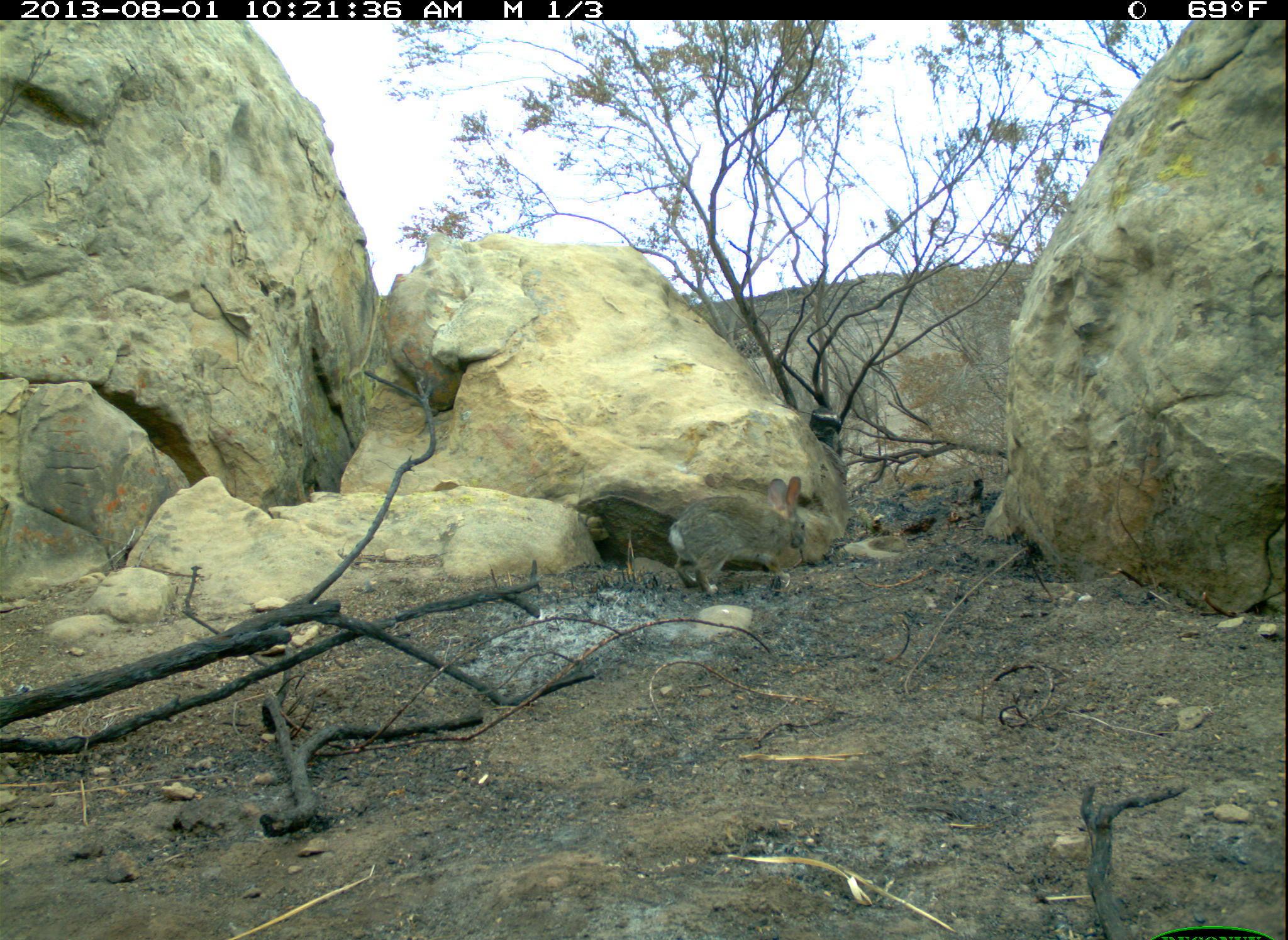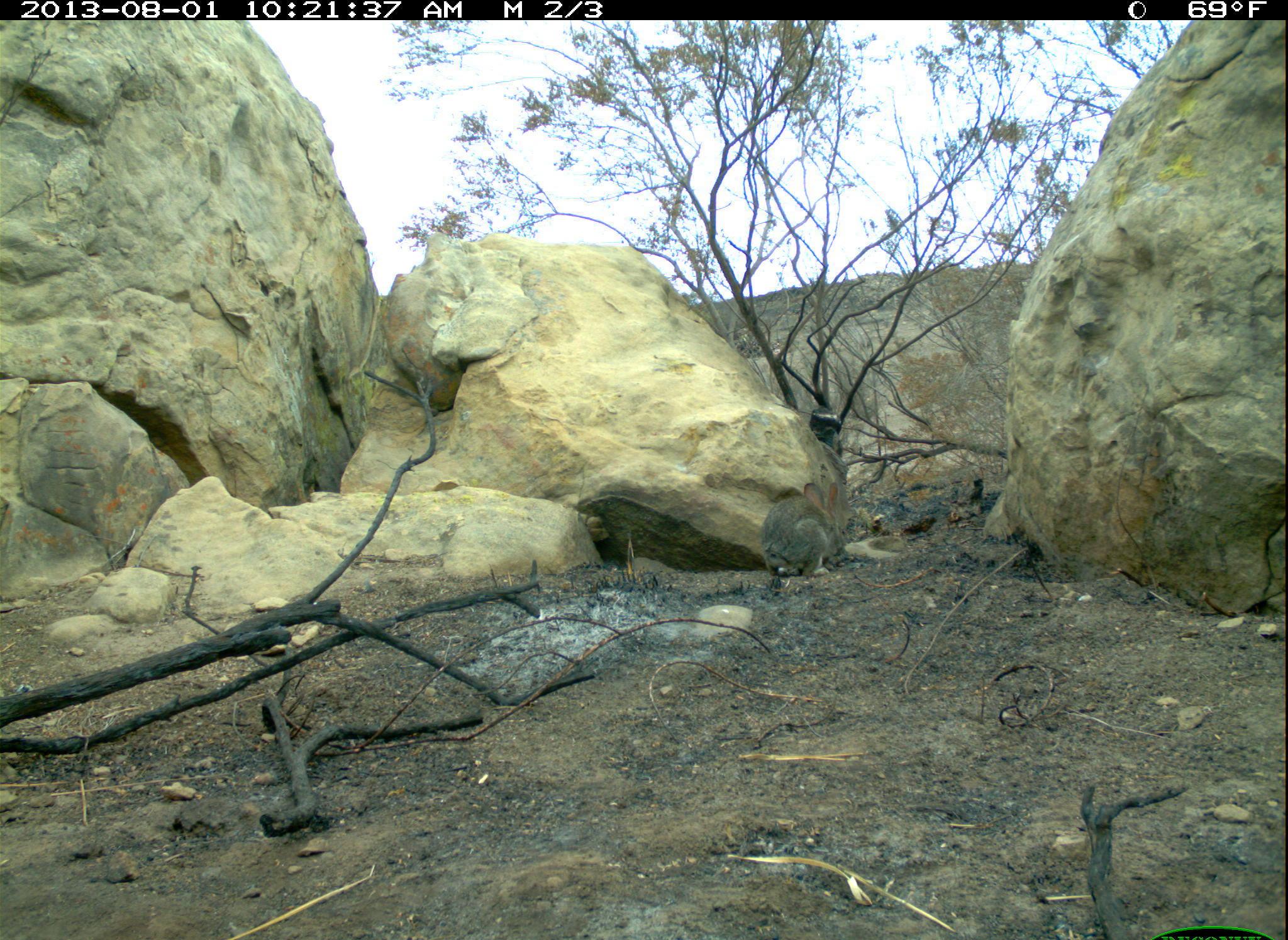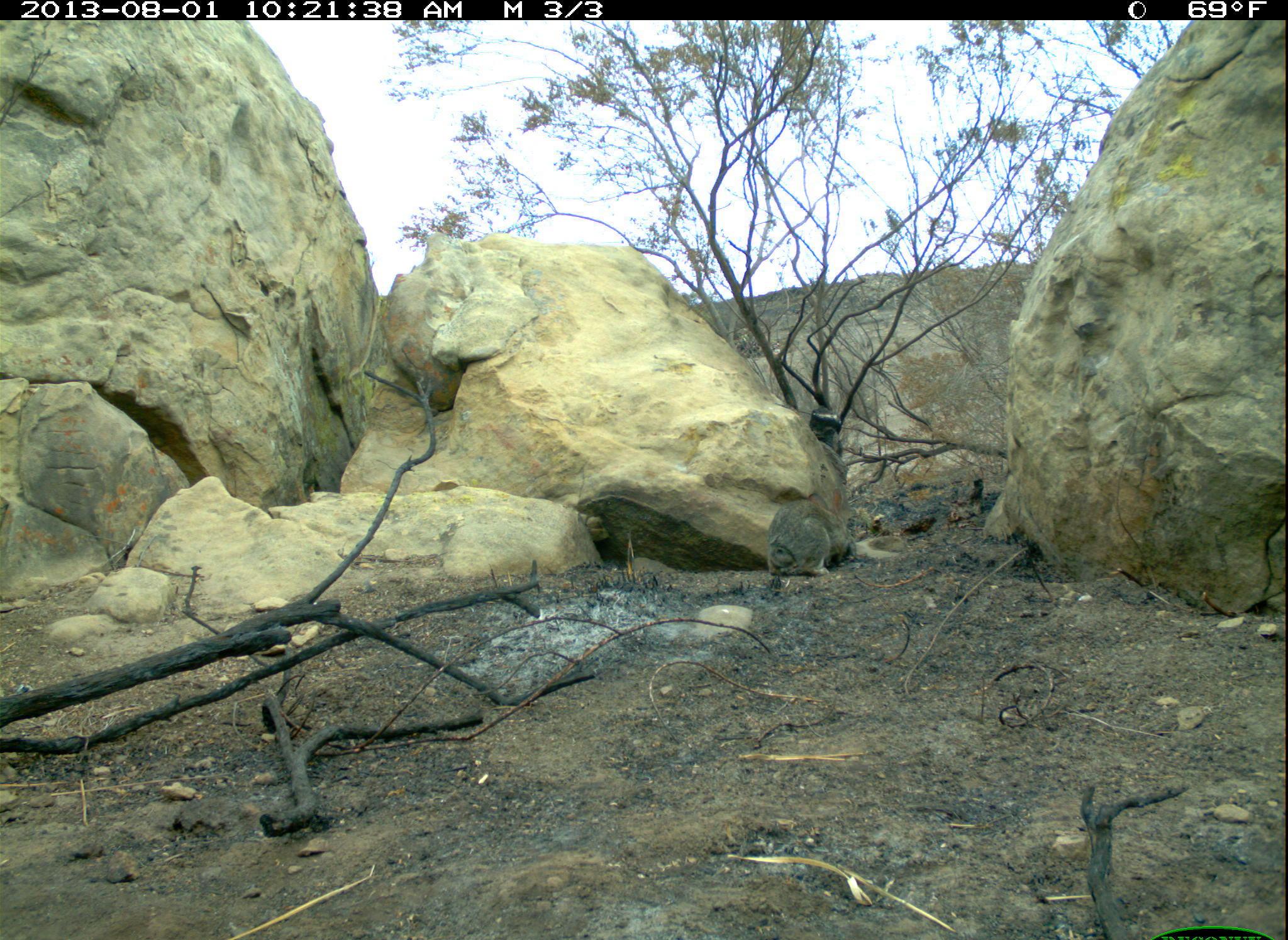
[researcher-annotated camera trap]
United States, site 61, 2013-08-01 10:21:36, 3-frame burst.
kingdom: Animalia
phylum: Chordata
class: Mammalia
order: Lagomorpha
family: Leporidae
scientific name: Leporidae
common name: rabbits and hares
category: rabbit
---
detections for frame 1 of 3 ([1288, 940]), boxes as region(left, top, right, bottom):
rabbit: region(668, 470, 826, 609)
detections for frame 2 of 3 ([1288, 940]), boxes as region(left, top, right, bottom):
rabbit: region(755, 468, 848, 596)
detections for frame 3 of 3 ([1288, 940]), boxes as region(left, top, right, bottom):
rabbit: region(759, 485, 866, 579)